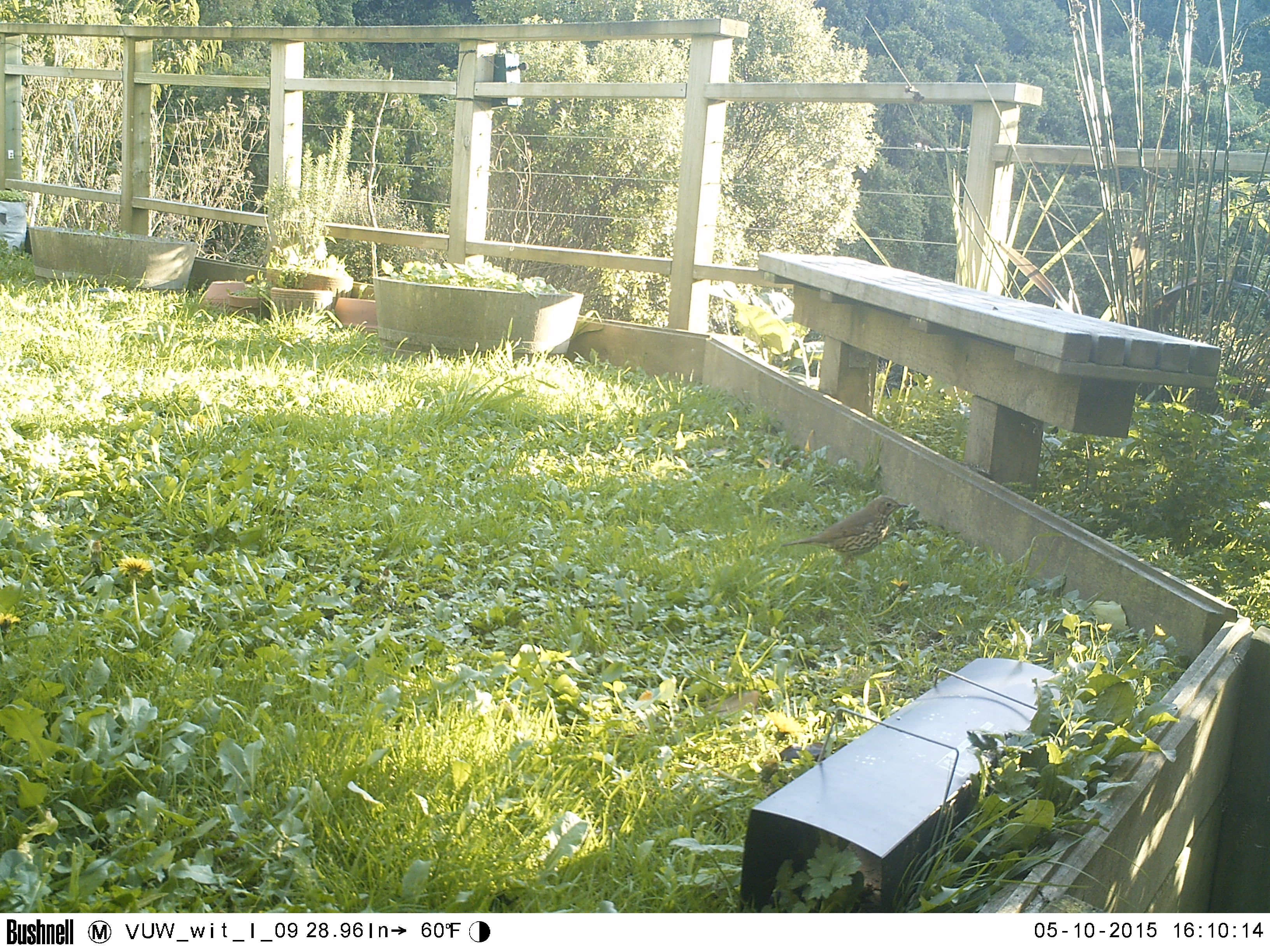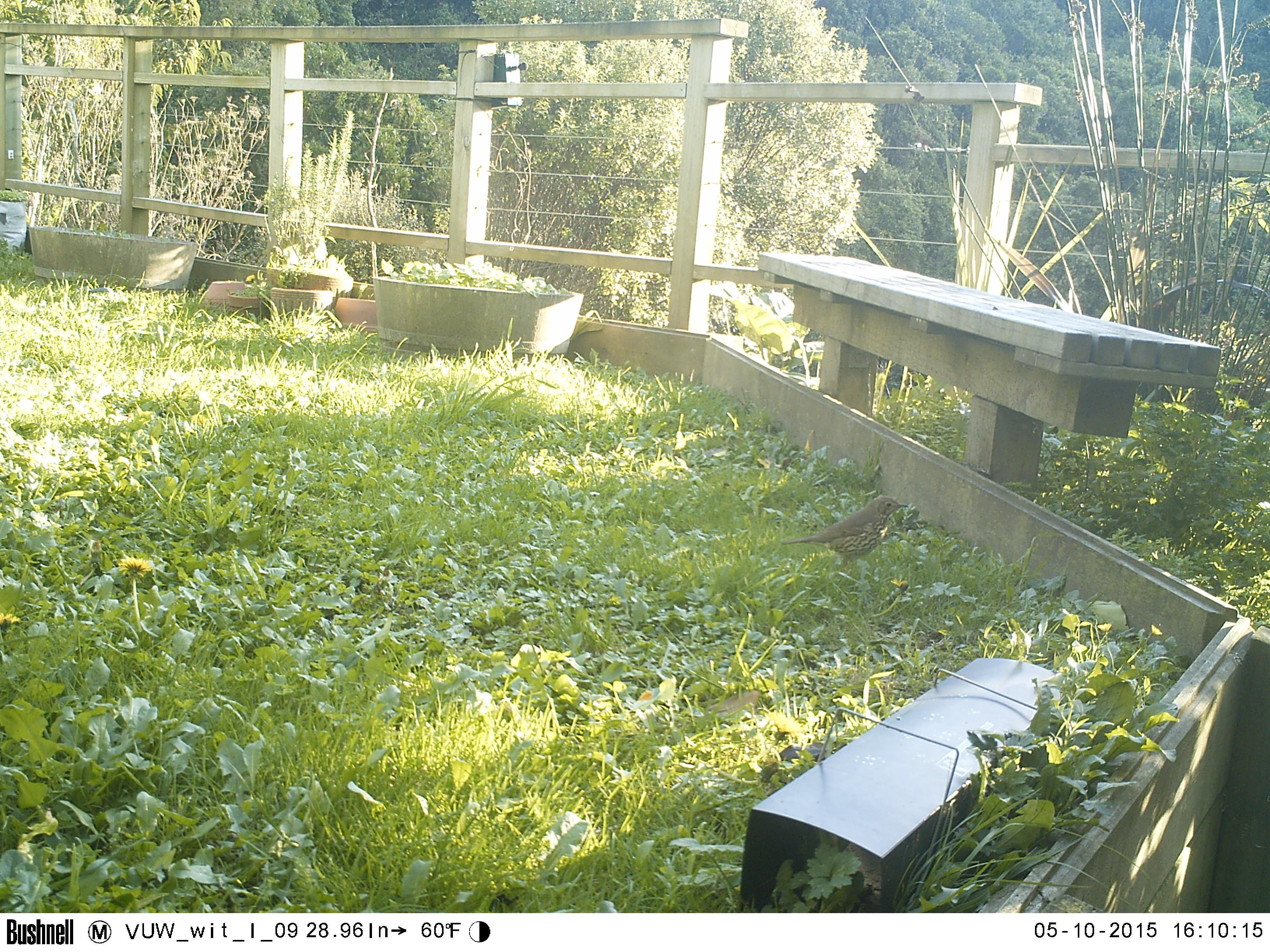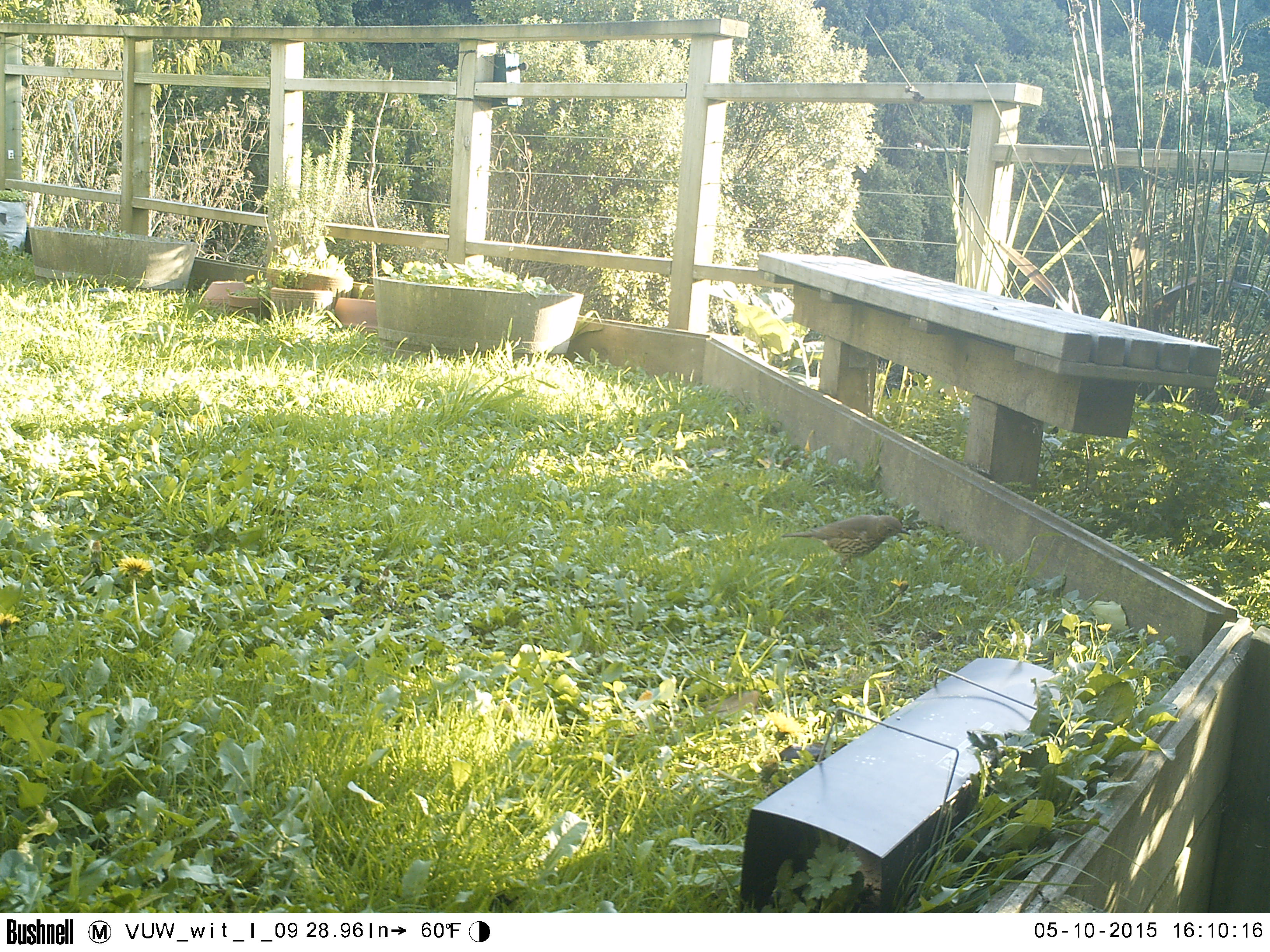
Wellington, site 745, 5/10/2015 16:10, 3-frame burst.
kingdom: Animalia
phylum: Chordata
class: Aves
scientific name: Aves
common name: bird